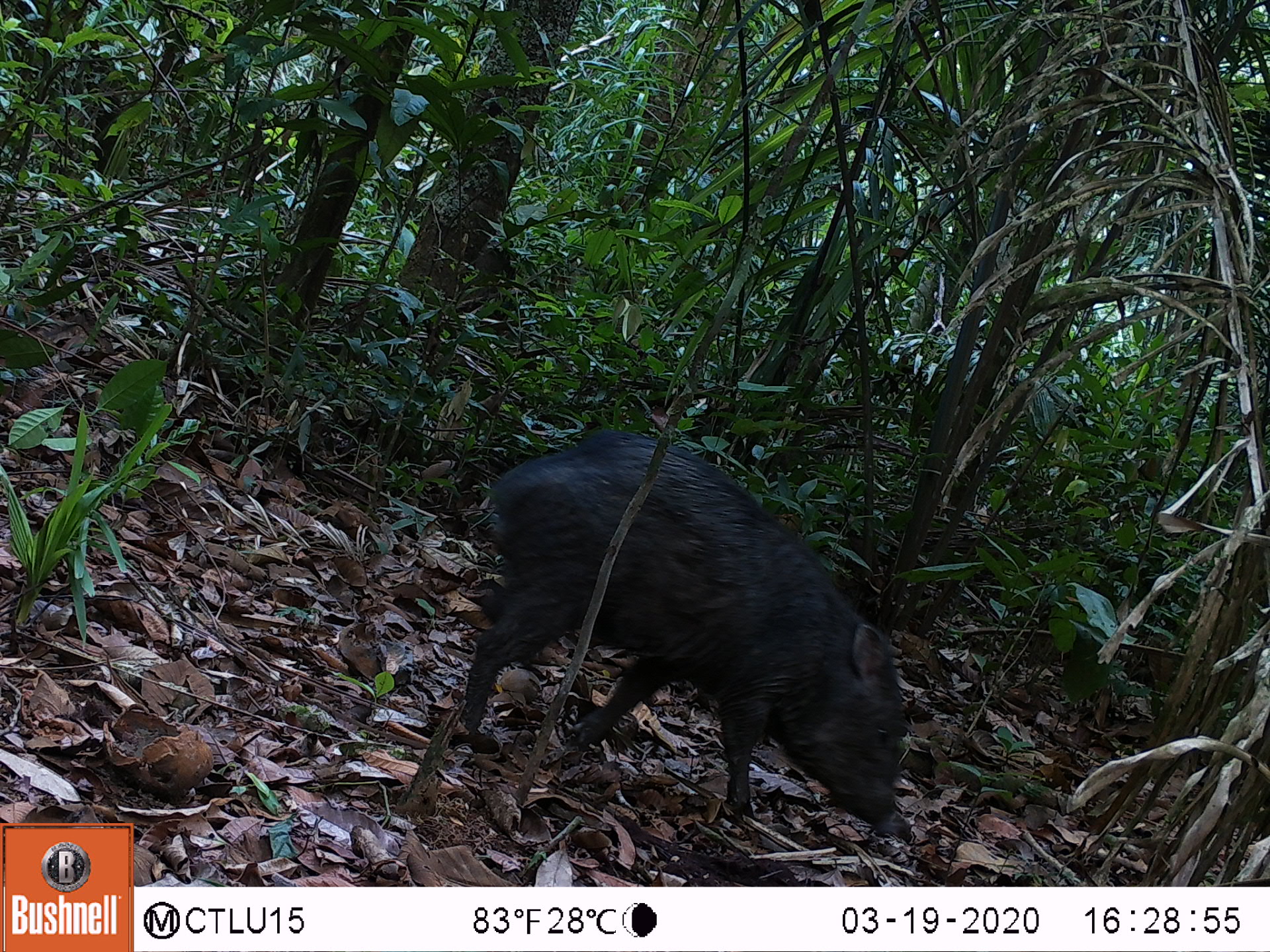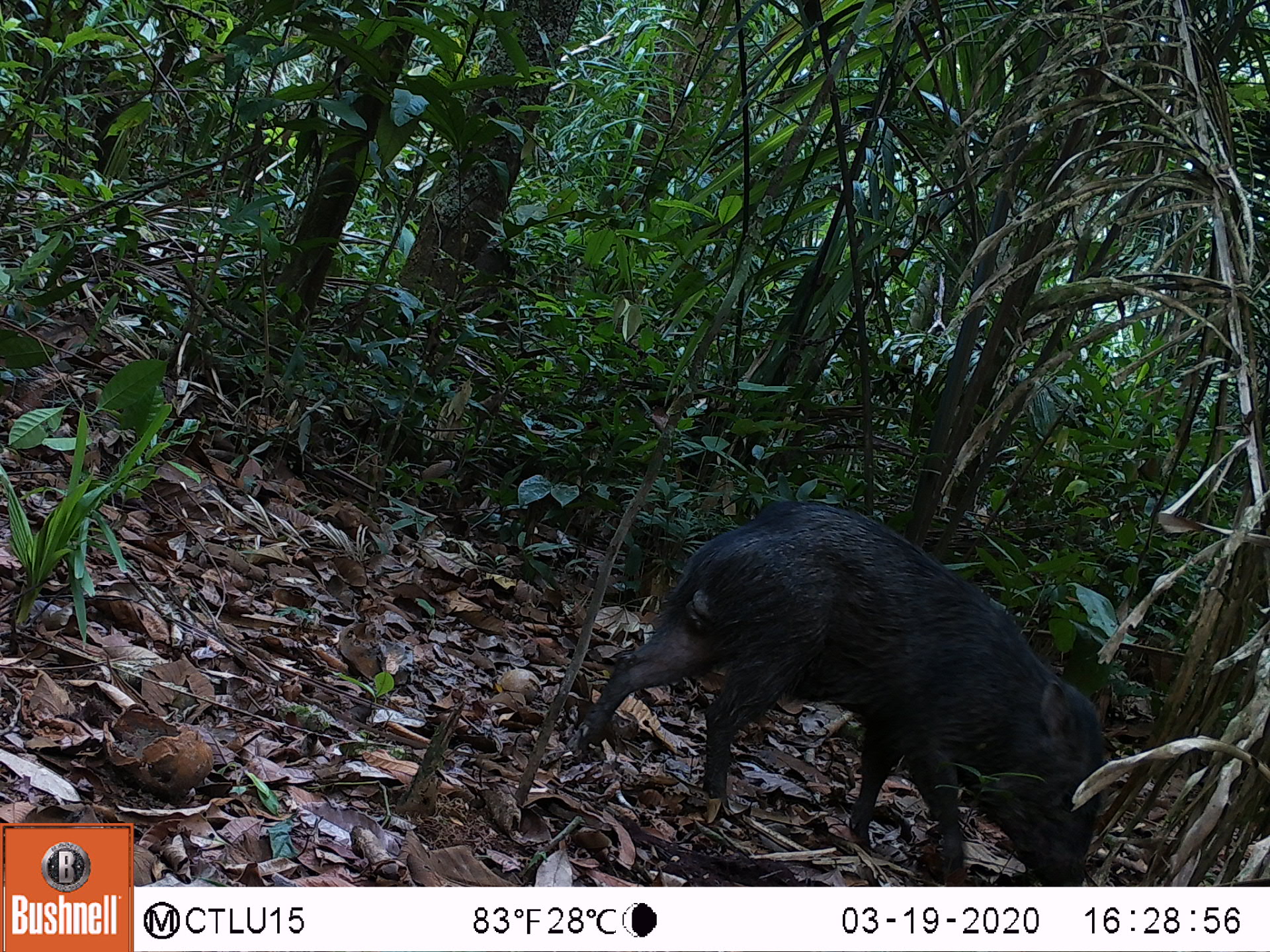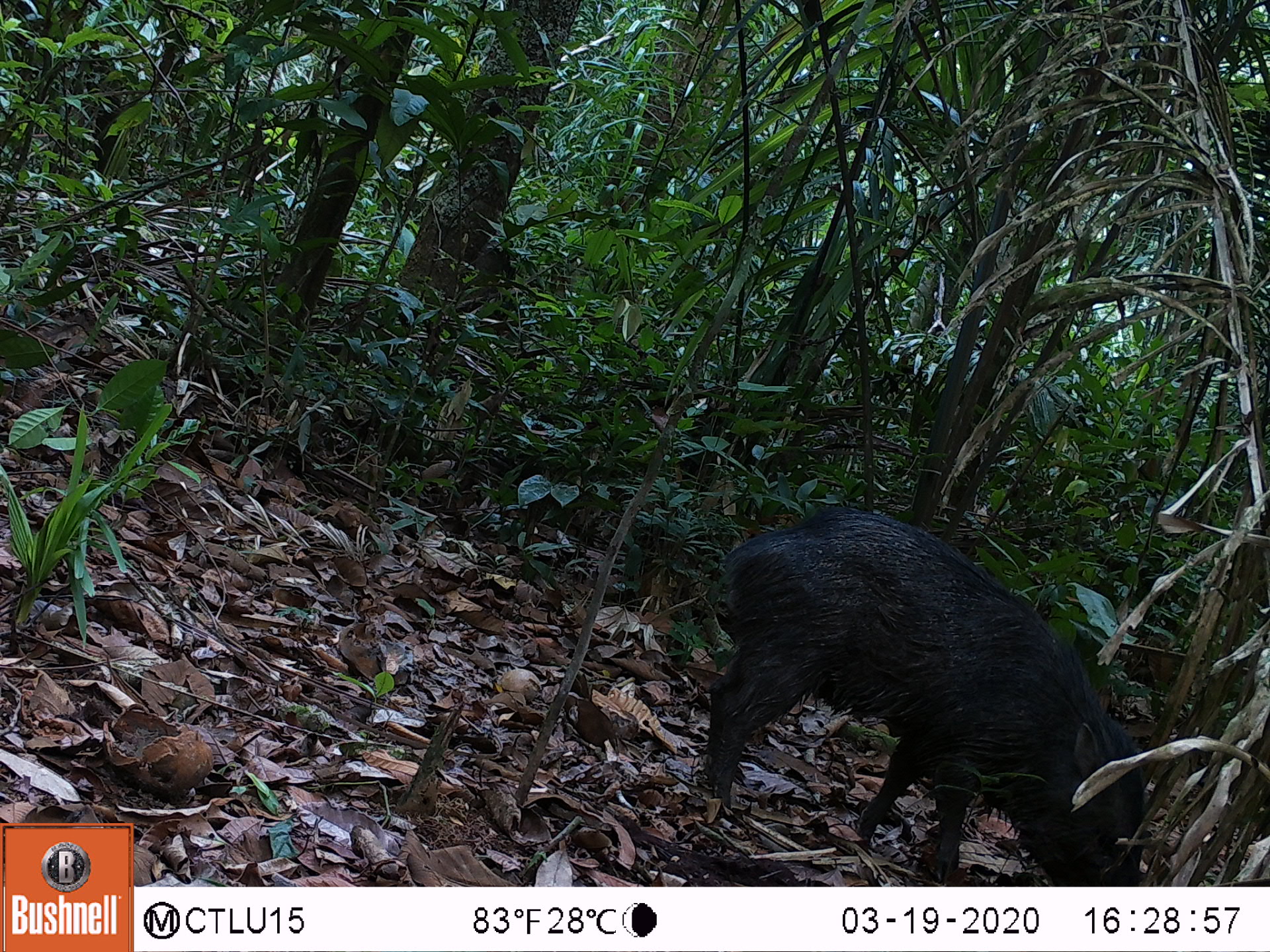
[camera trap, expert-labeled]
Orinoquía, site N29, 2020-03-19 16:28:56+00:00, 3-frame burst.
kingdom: Animalia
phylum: Chordata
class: Mammalia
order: Artiodactyla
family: Tayassuidae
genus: Pecari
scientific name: Pecari tajacu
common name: collared peccary